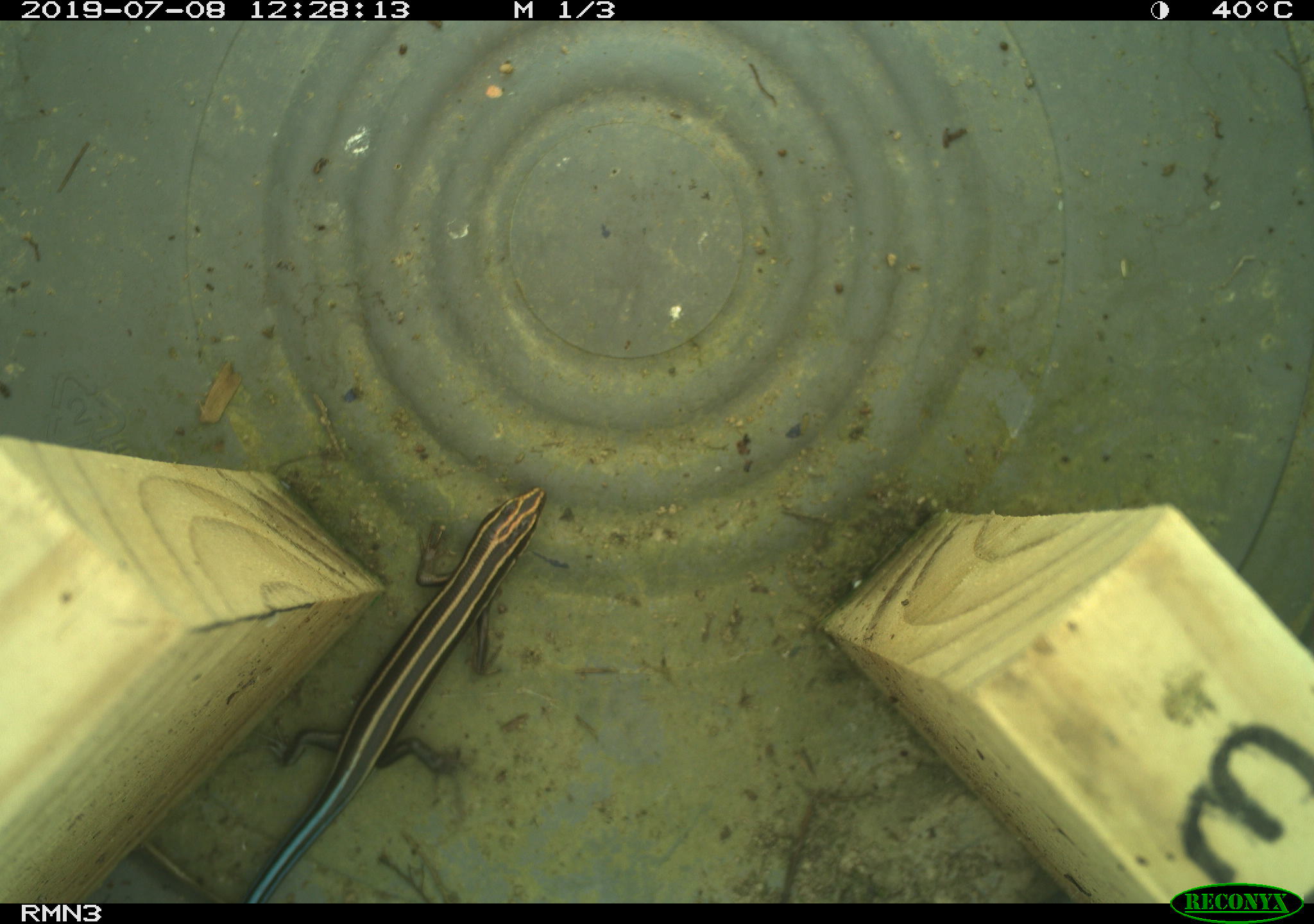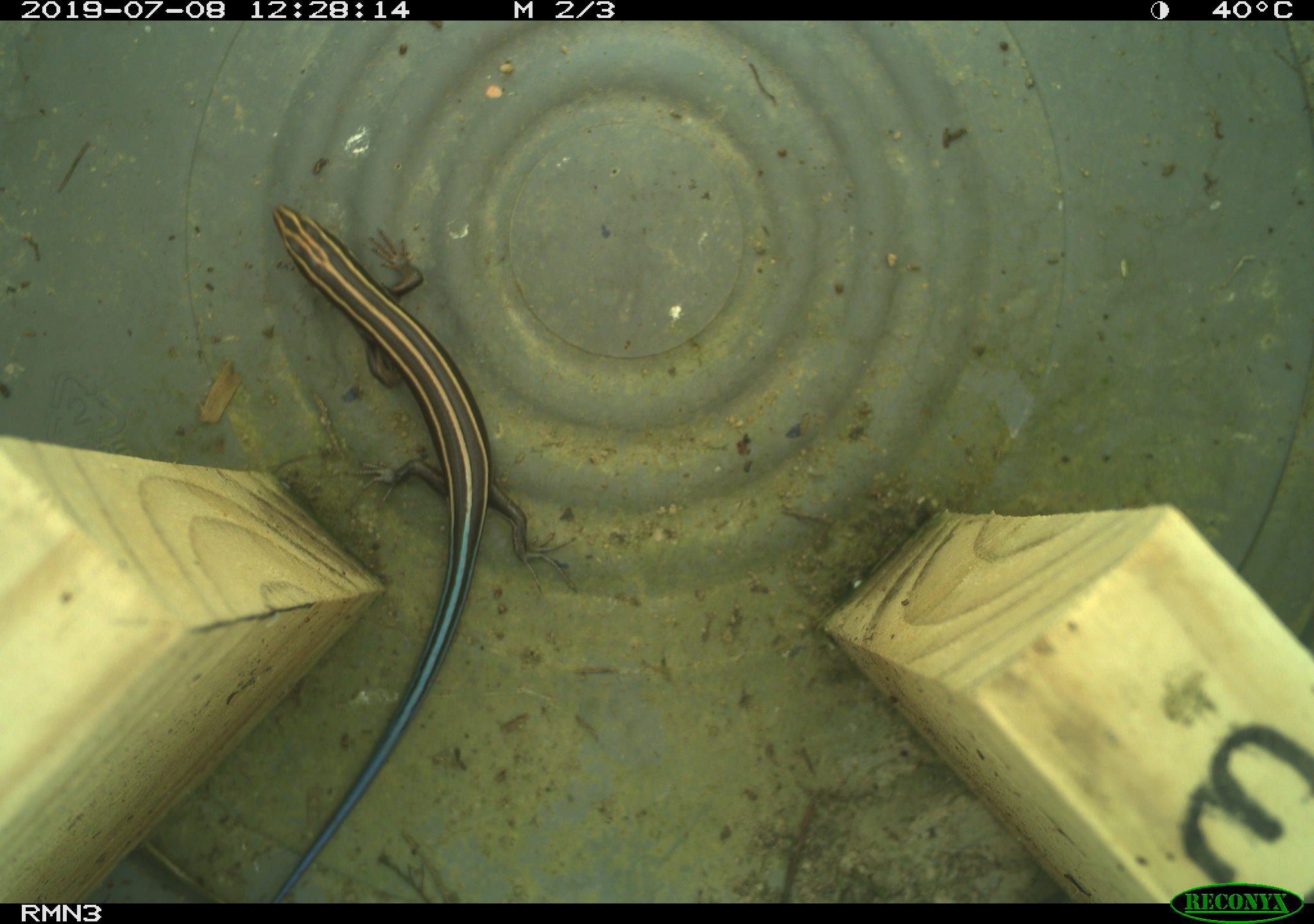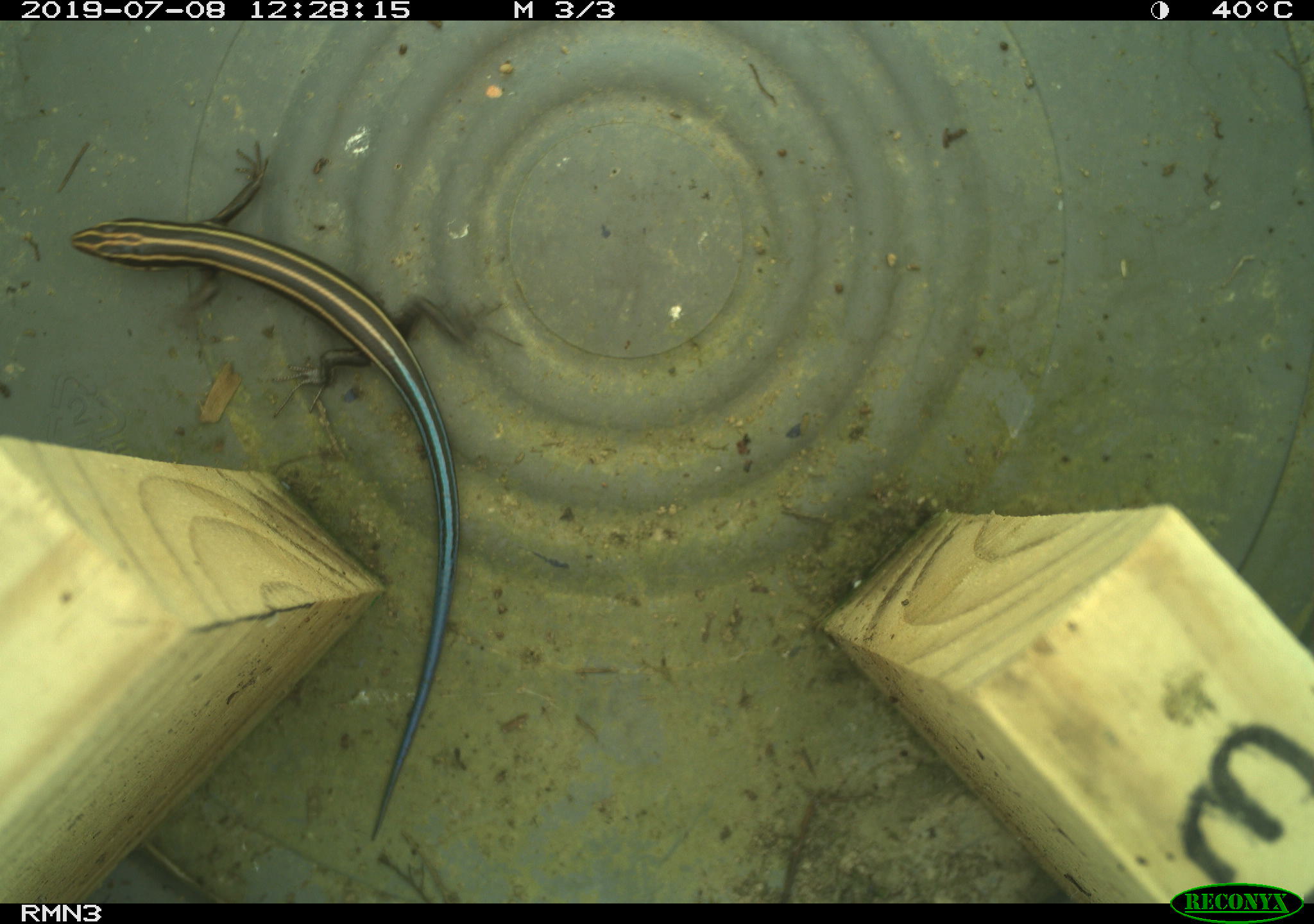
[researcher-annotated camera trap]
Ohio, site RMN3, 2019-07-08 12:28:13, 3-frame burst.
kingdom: Animalia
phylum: Chordata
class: Reptilia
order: Squamata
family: Scincidae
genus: Plestiodon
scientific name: Plestiodon fasciatus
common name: common five-lined skink